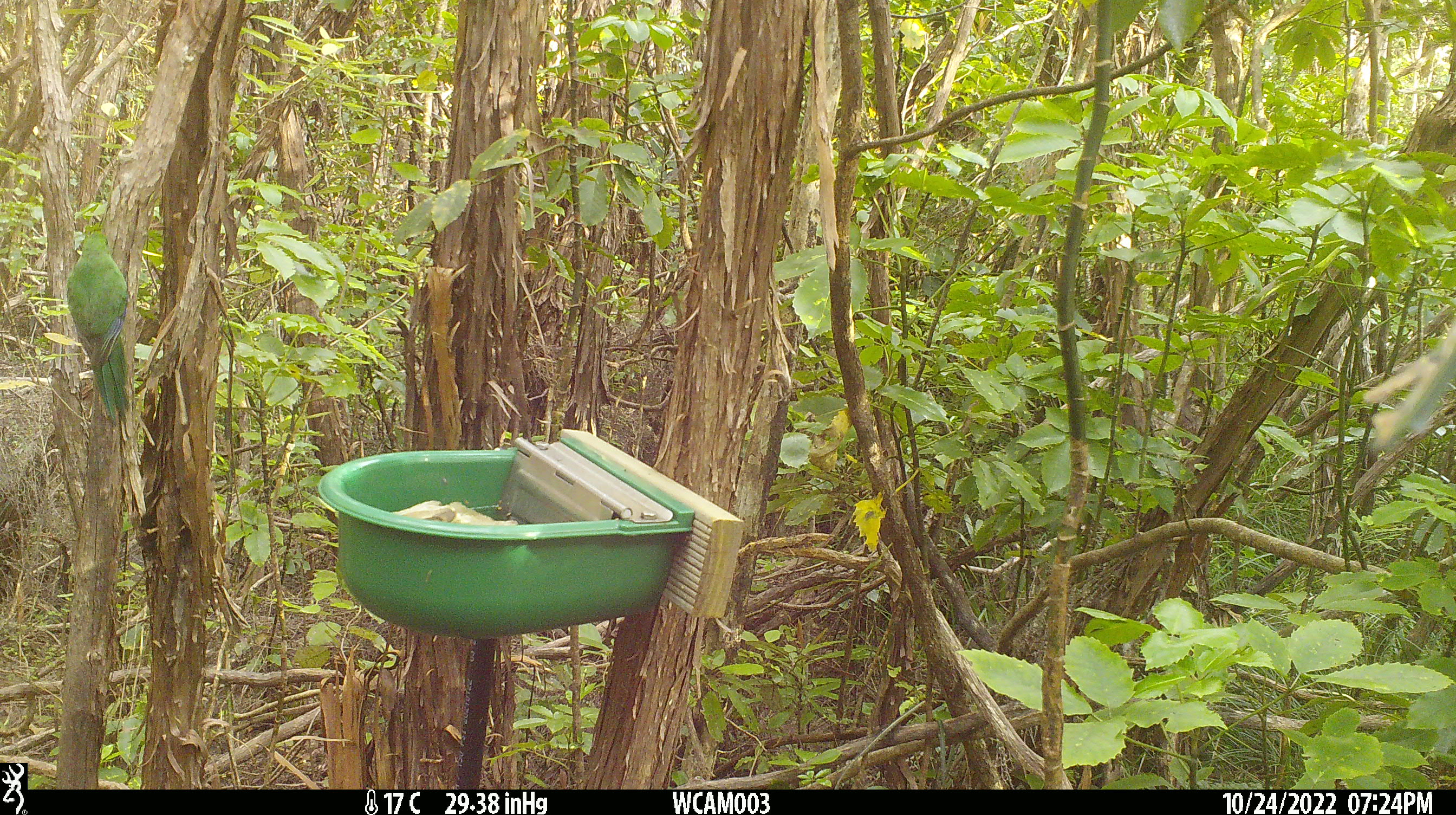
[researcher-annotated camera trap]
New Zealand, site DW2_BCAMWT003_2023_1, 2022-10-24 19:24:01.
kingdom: Animalia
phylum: Chordata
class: Aves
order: Psittaciformes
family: Psittaculidae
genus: Cyanoramphus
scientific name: Cyanoramphus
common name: parakeet